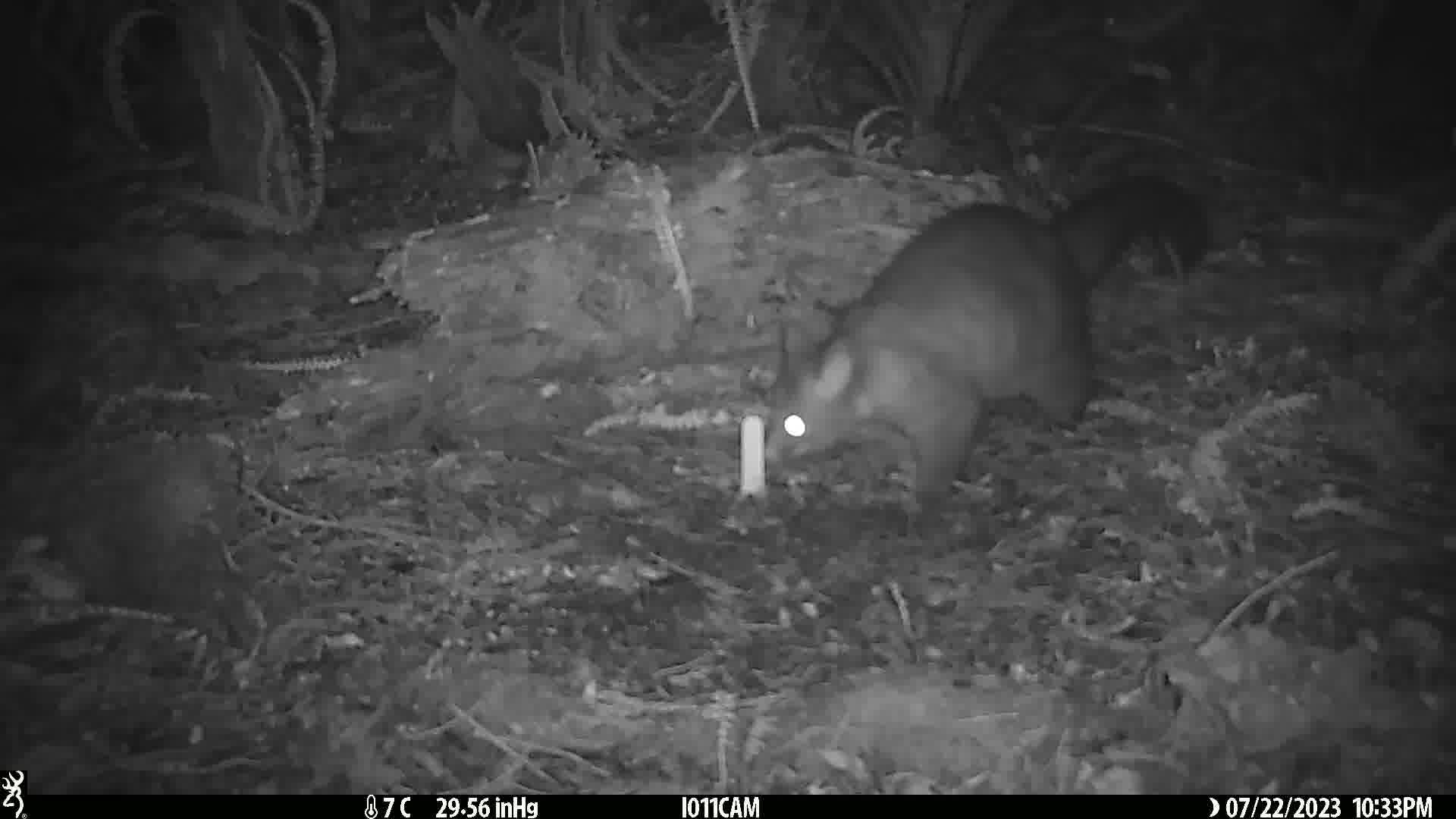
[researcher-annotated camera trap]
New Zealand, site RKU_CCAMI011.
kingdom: Animalia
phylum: Chordata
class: Mammalia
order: Diprotodontia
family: Phalangeridae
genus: Trichosurus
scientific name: Trichosurus vulpecula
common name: common brushtail possum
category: possum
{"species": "possum (common brushtail possum) (Trichosurus vulpecula)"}